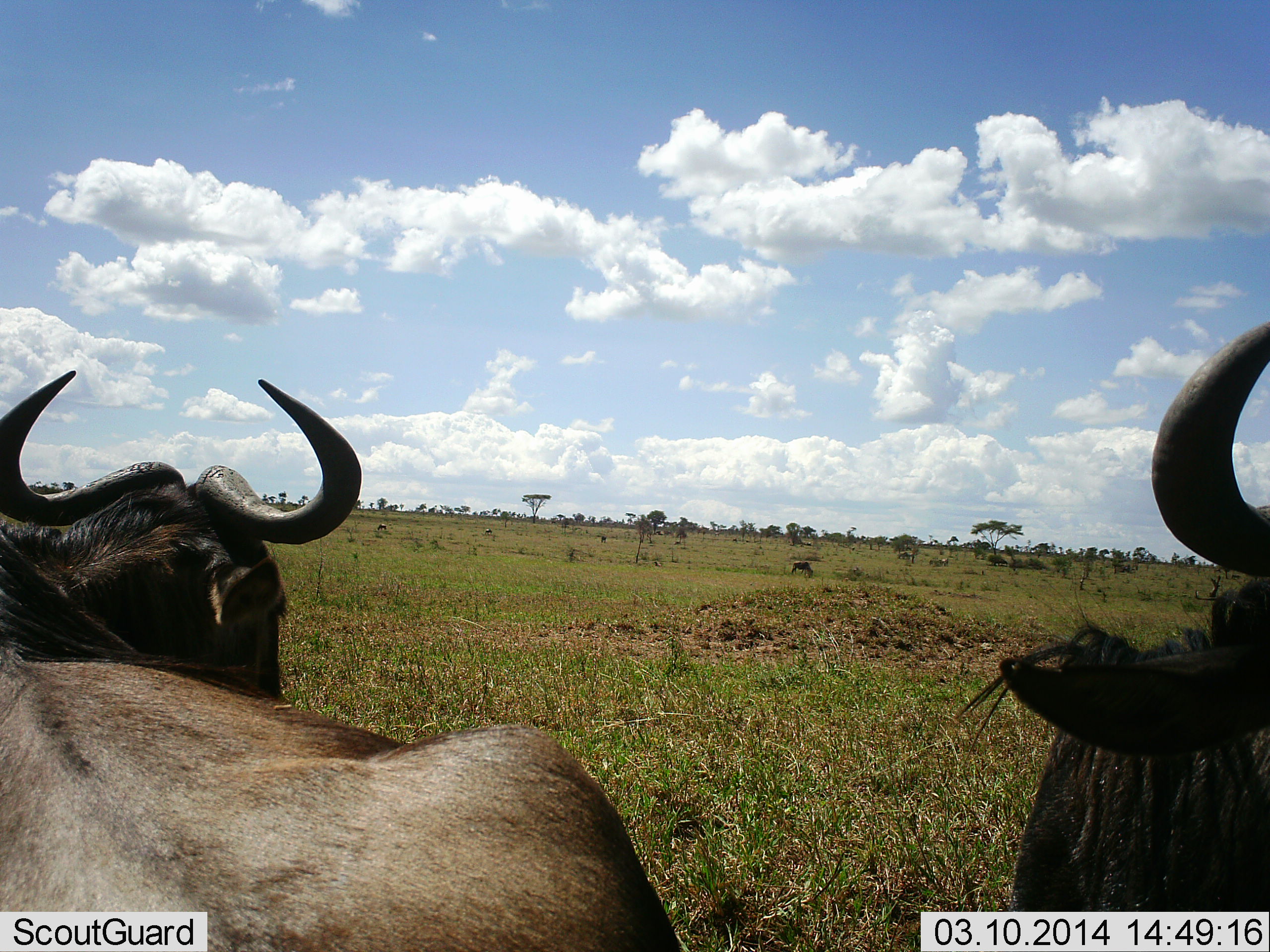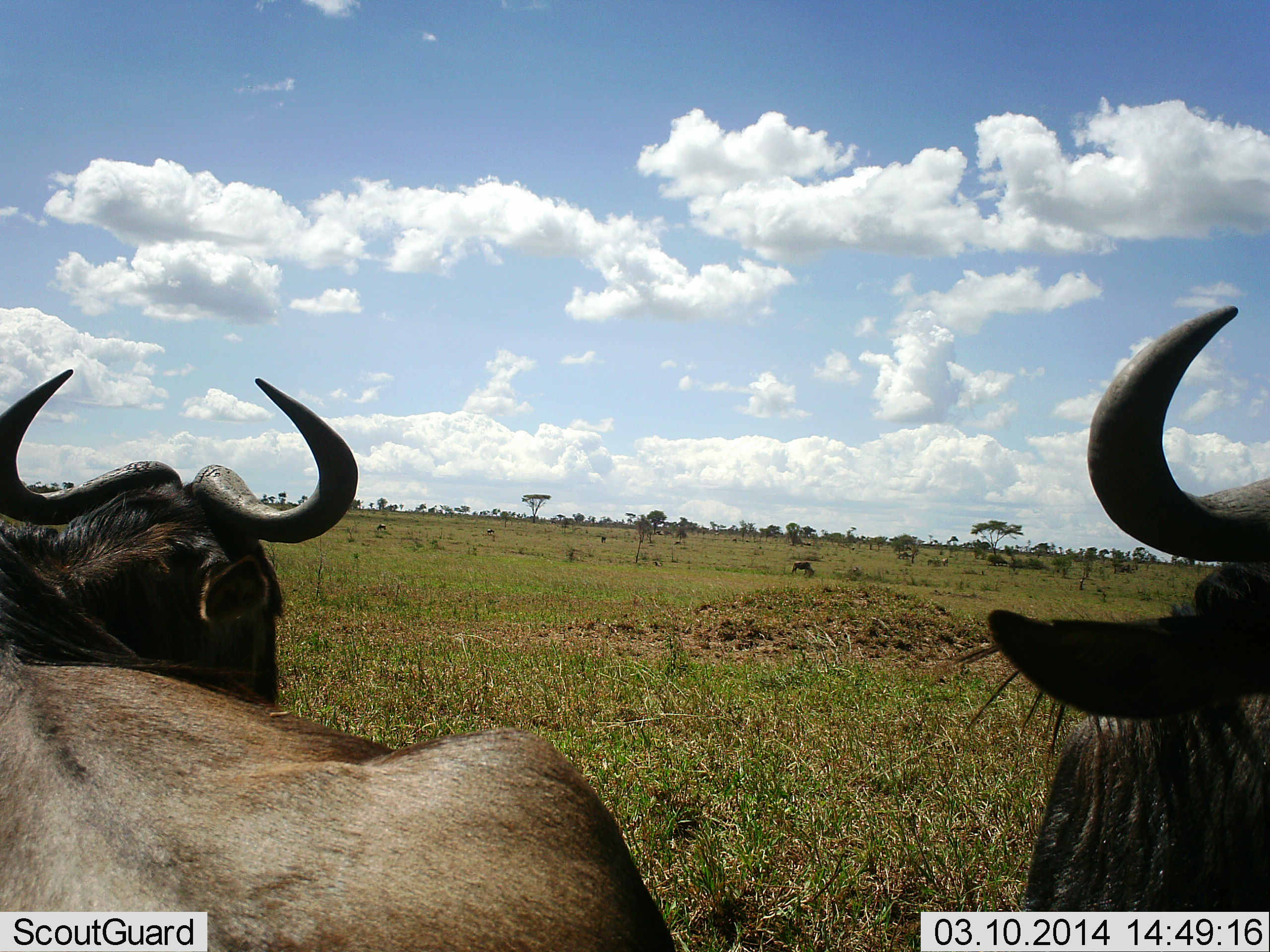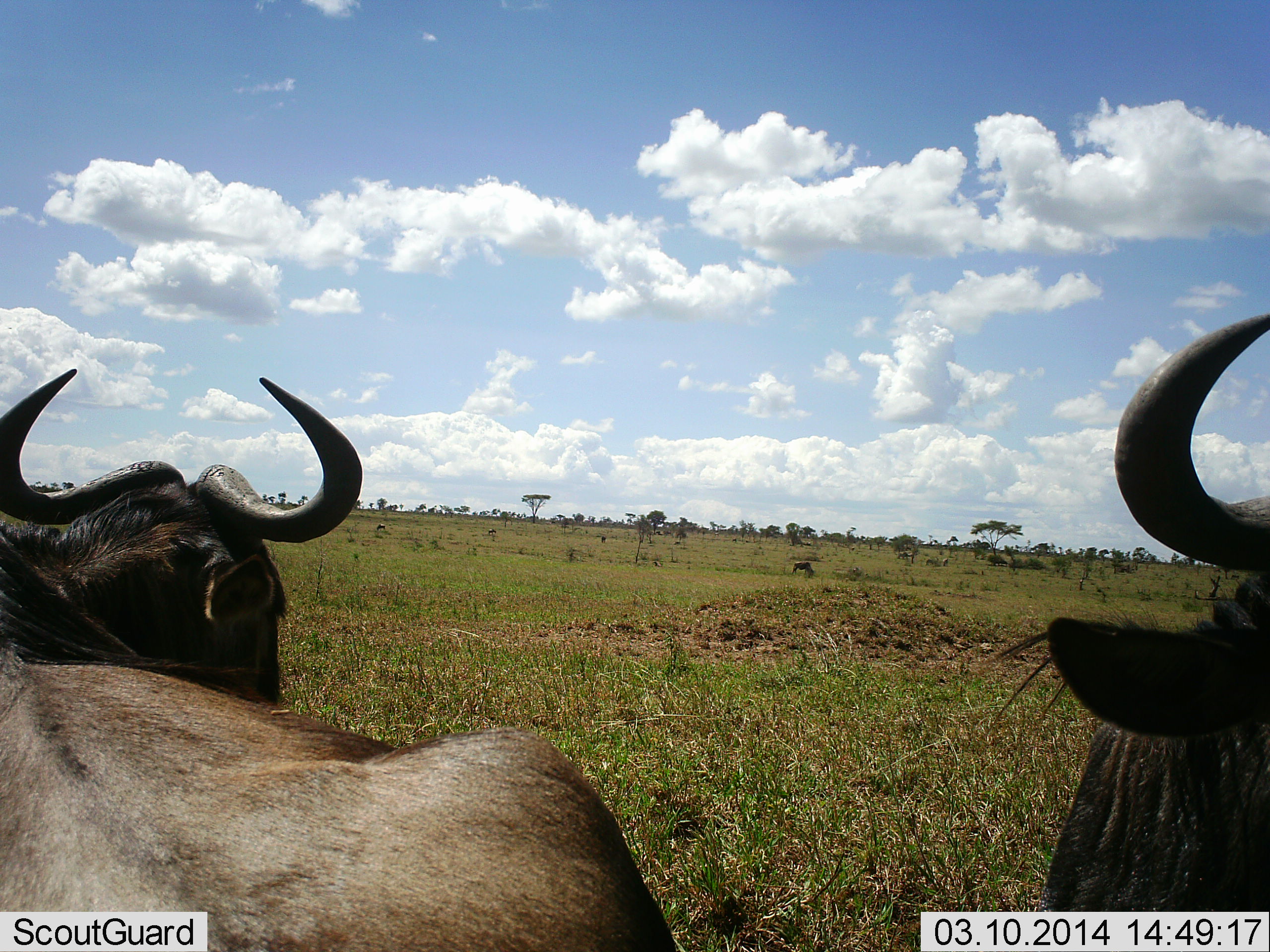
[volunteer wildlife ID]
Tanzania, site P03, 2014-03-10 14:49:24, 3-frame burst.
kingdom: Animalia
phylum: Chordata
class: Mammalia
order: Artiodactyla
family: Bovidae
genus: Connochaetes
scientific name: Connochaetes taurinus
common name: blue wildebeest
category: wildebeest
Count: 2.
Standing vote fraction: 80%.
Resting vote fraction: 40%.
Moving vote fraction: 0%.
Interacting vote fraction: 0%.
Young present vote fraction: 0%.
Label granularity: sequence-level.